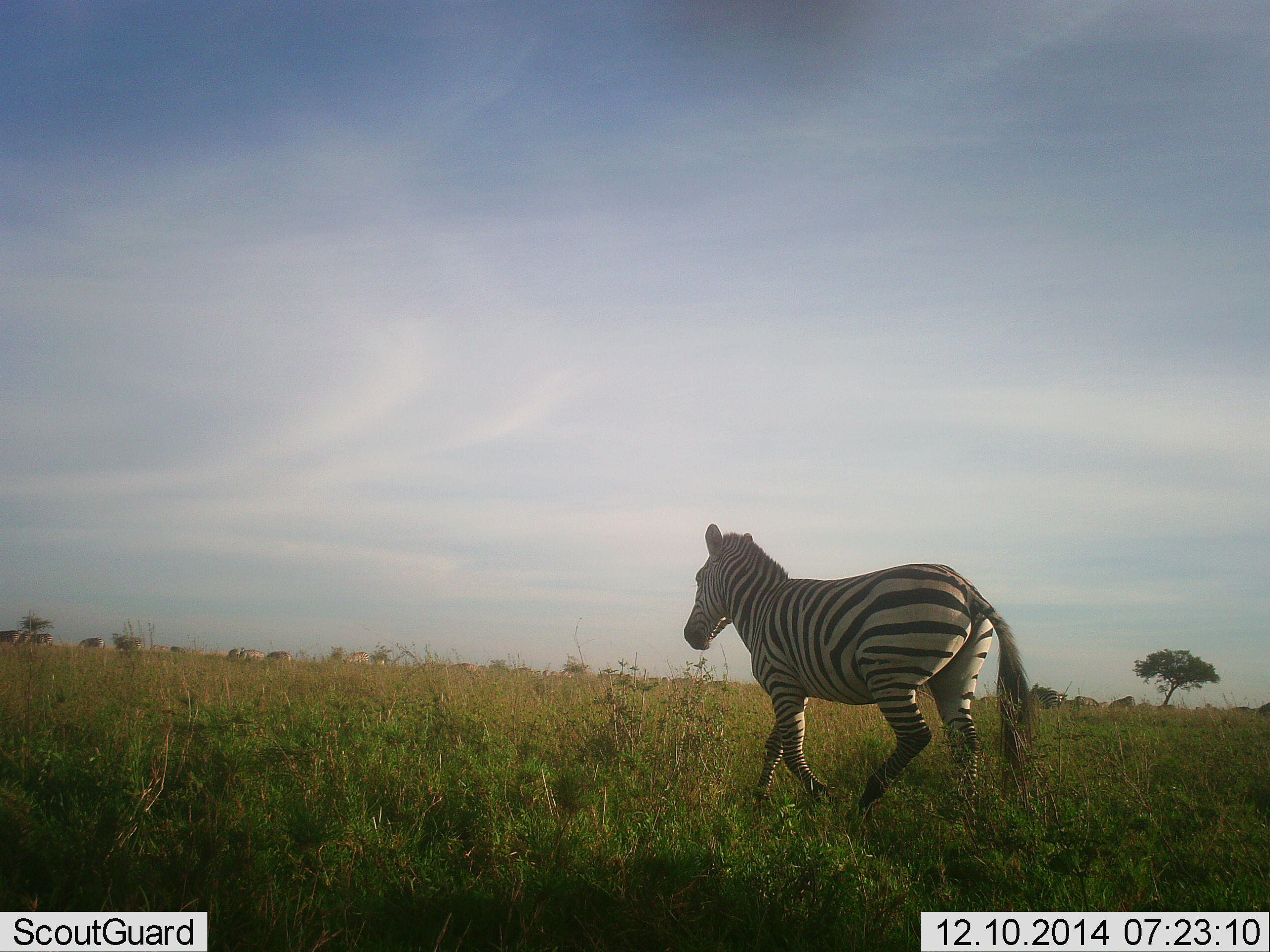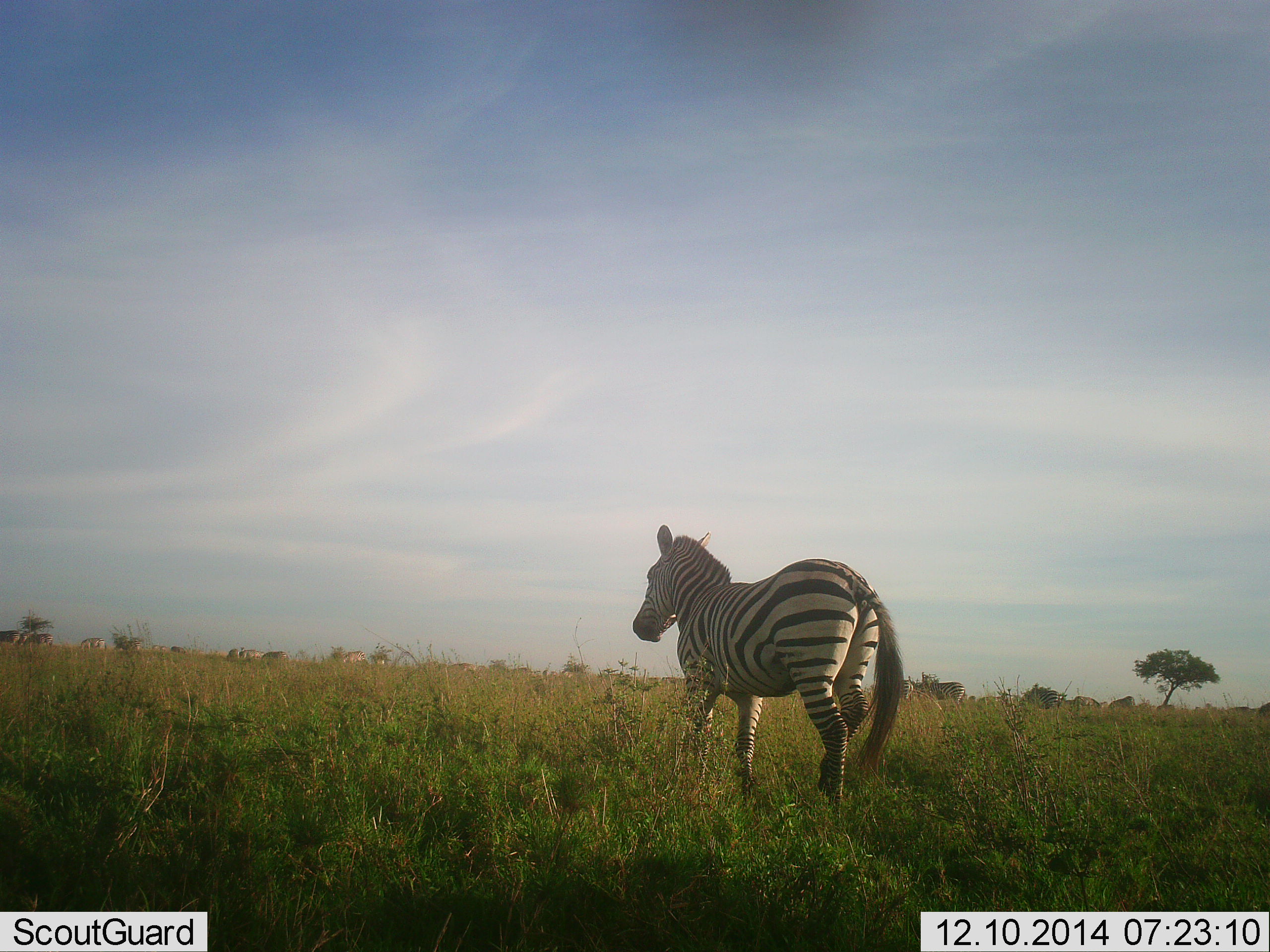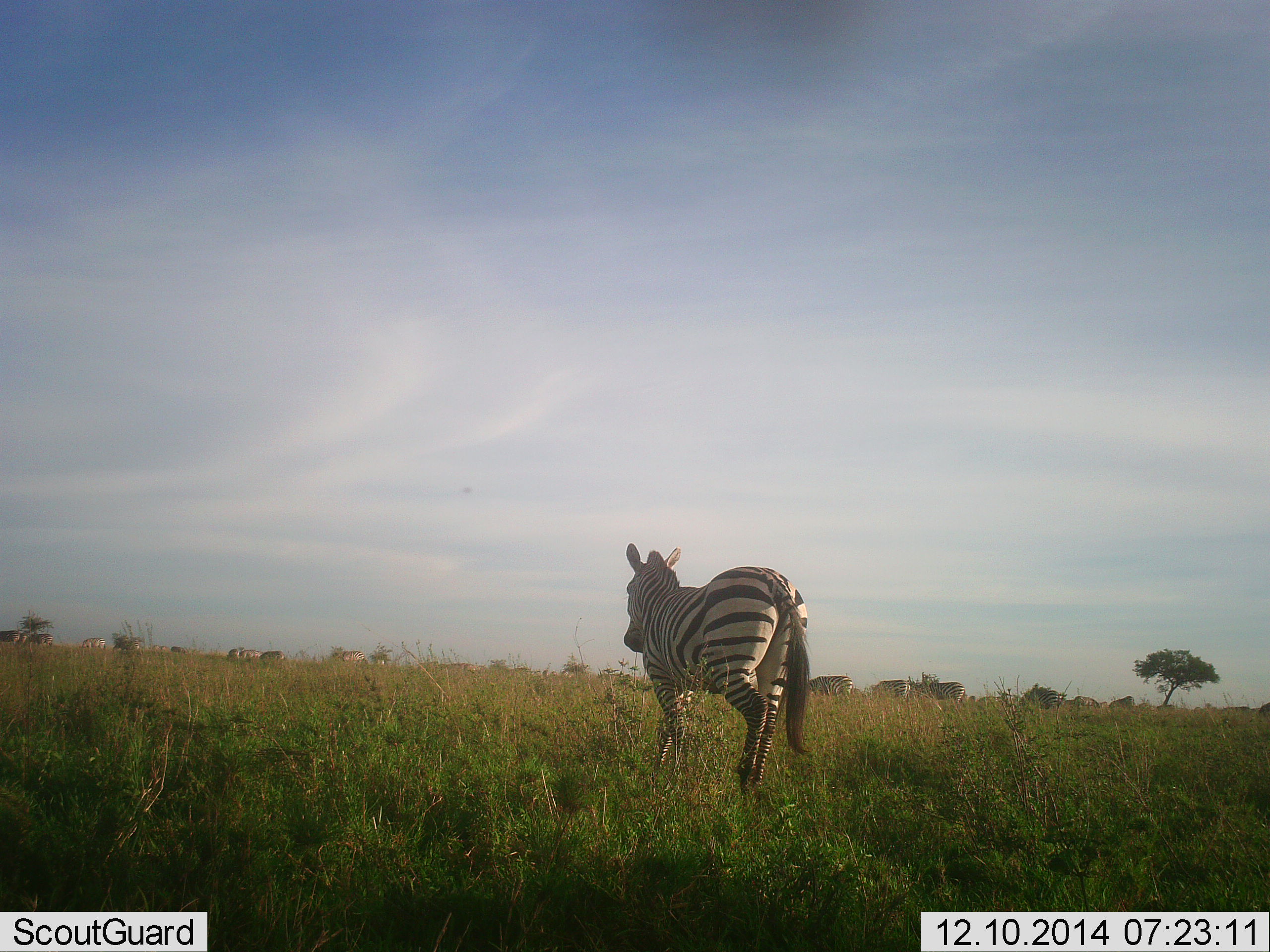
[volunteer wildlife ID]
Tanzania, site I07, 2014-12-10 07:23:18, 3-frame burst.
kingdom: Animalia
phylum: Chordata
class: Mammalia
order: Perissodactyla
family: Equidae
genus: Equus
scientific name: Equus quagga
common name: plains zebra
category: zebra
Zebra (plains zebra) (Equus quagga), count 1. Behavior (volunteer vote fractions): standing 9%, resting 0%, moving 100%, interacting 0%. Young present (vote fraction): 0%. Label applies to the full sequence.